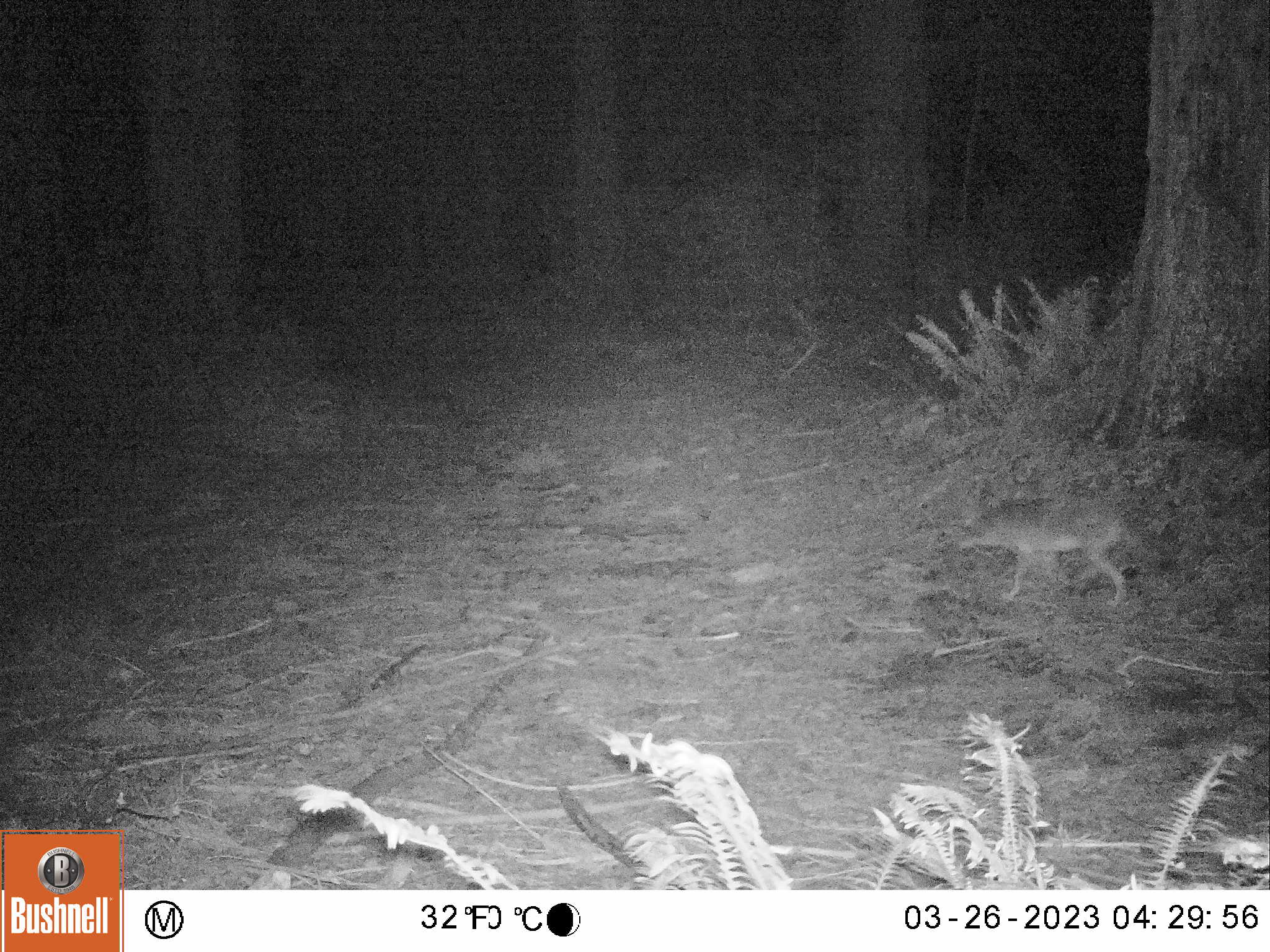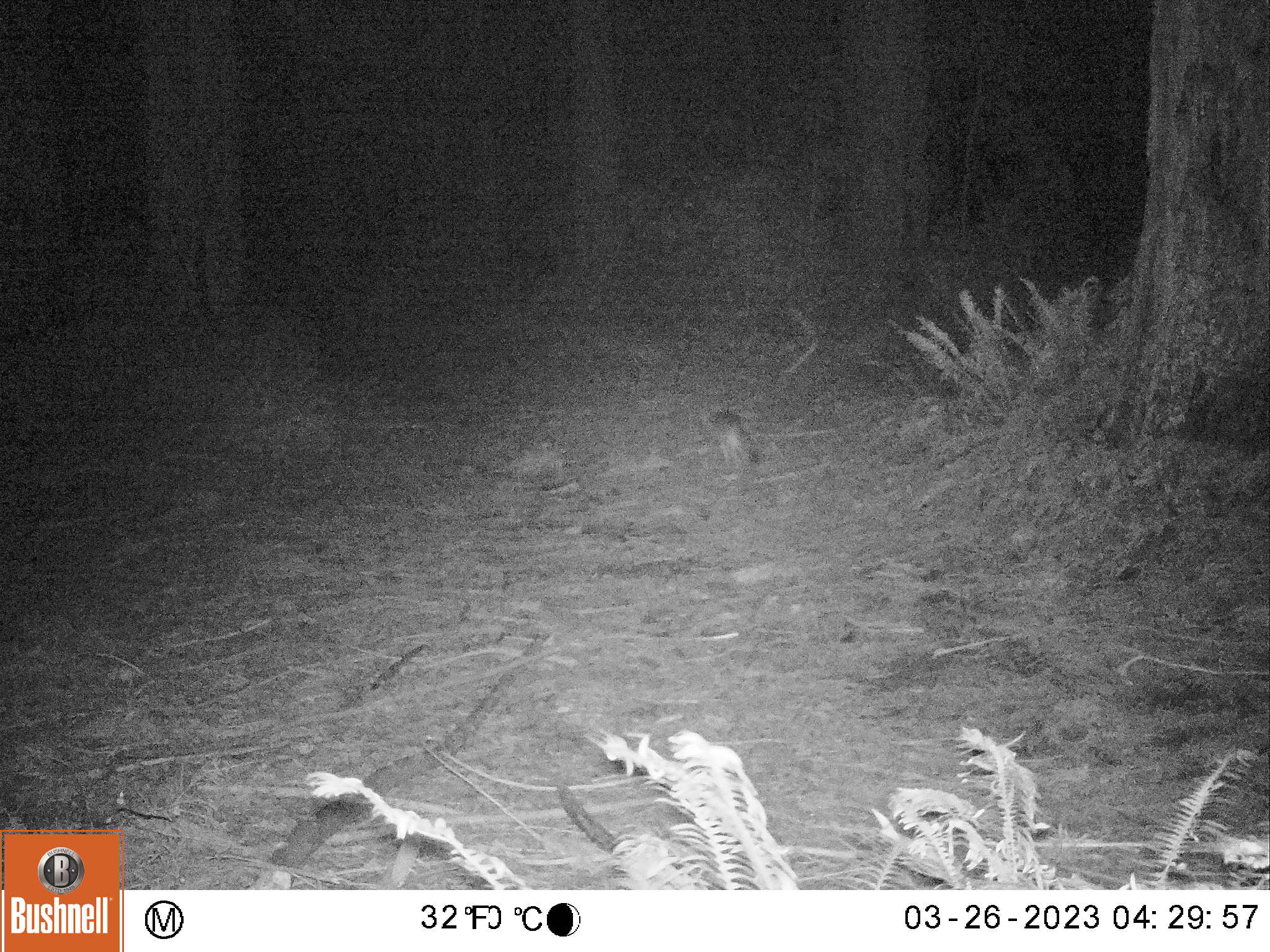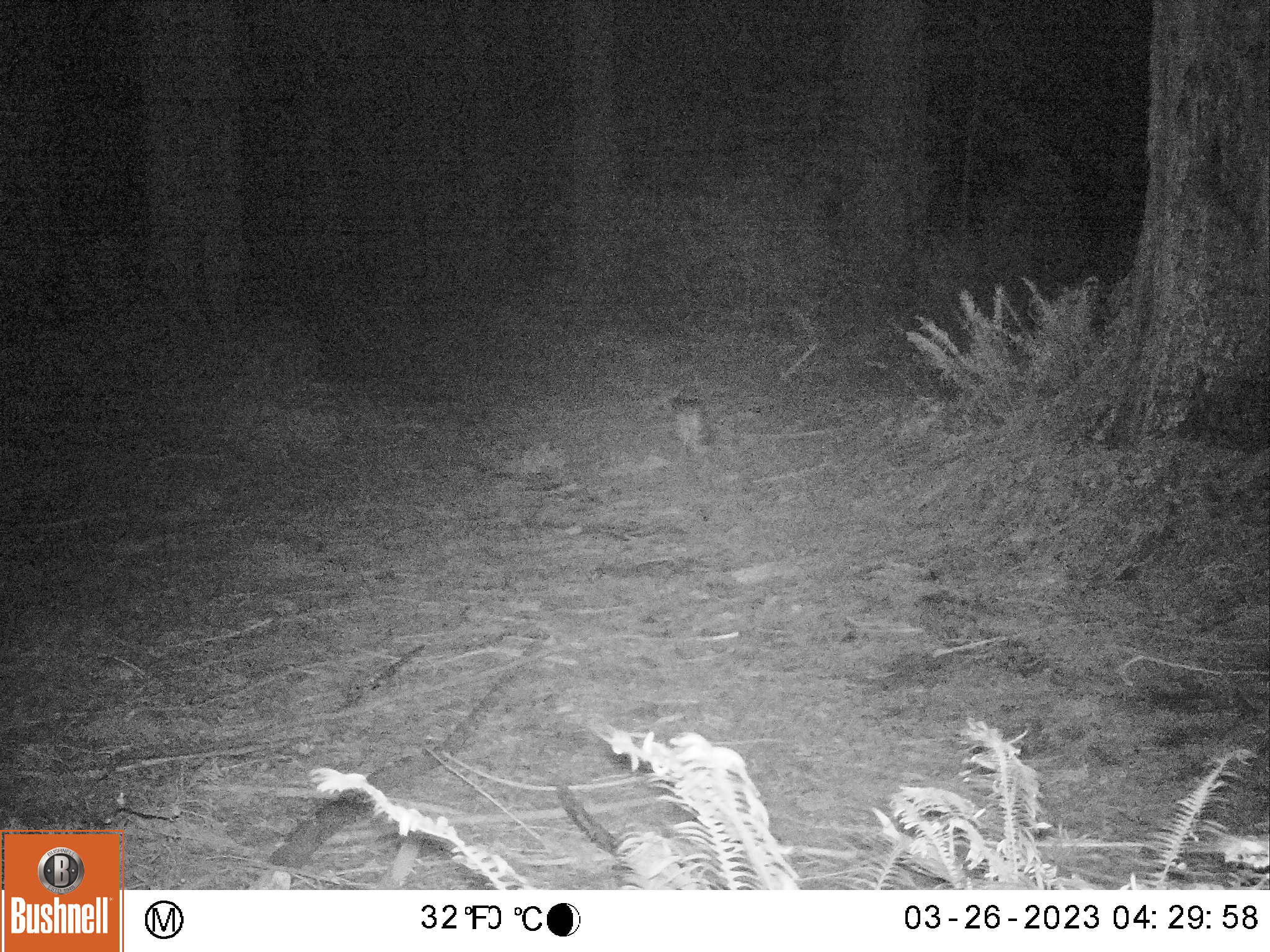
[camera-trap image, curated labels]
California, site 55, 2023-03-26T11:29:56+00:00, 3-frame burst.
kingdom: Animalia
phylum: Chordata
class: Mammalia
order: Carnivora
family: Canidae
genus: Canis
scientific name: Canis latrans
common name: coyote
Coyote (Canis latrans).